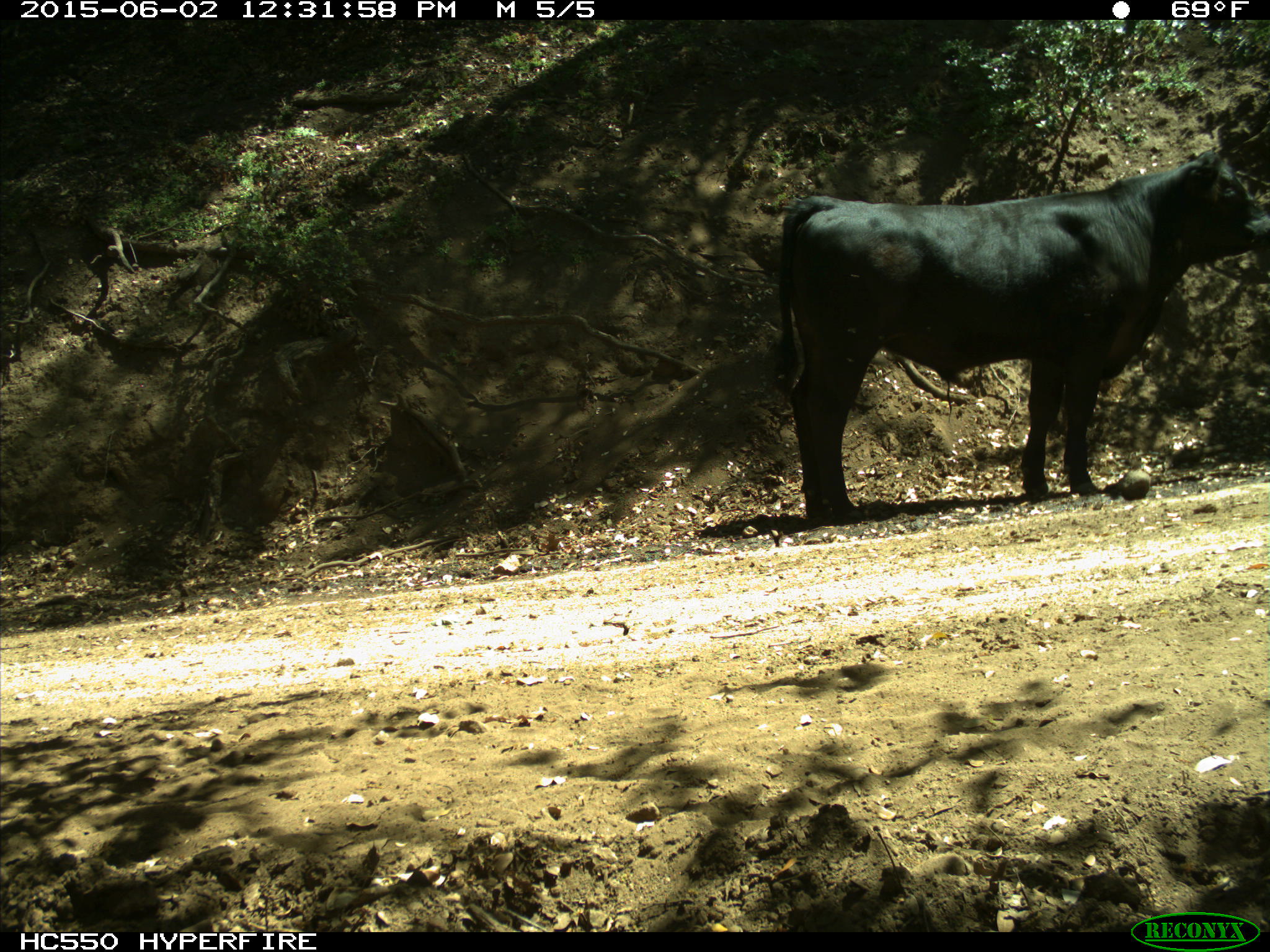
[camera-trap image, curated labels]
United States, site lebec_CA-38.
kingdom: Animalia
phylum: Chordata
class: Mammalia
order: Artiodactyla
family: Bovidae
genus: Bos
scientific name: Bos taurus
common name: domestic cow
Bos taurus (domestic cow).